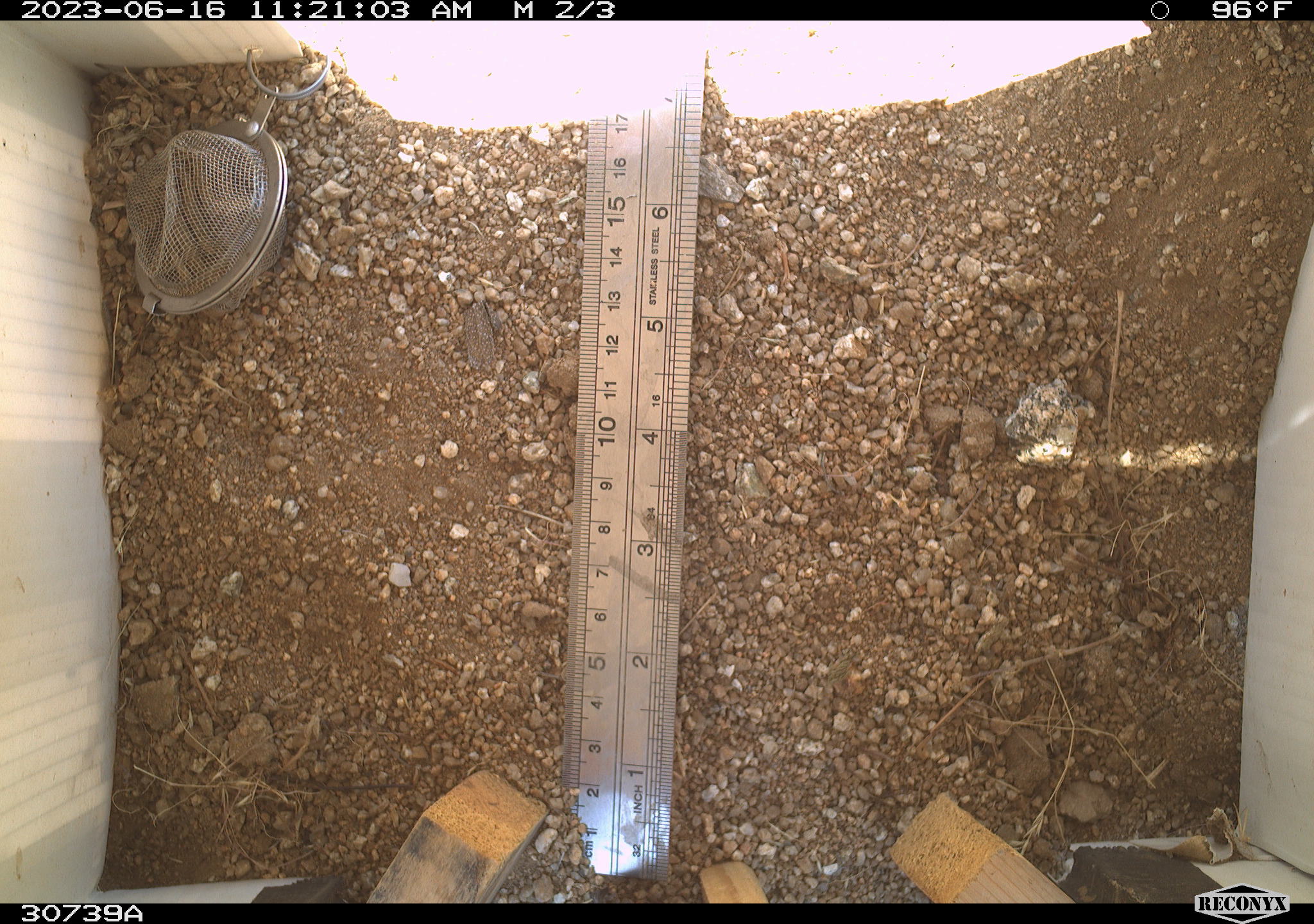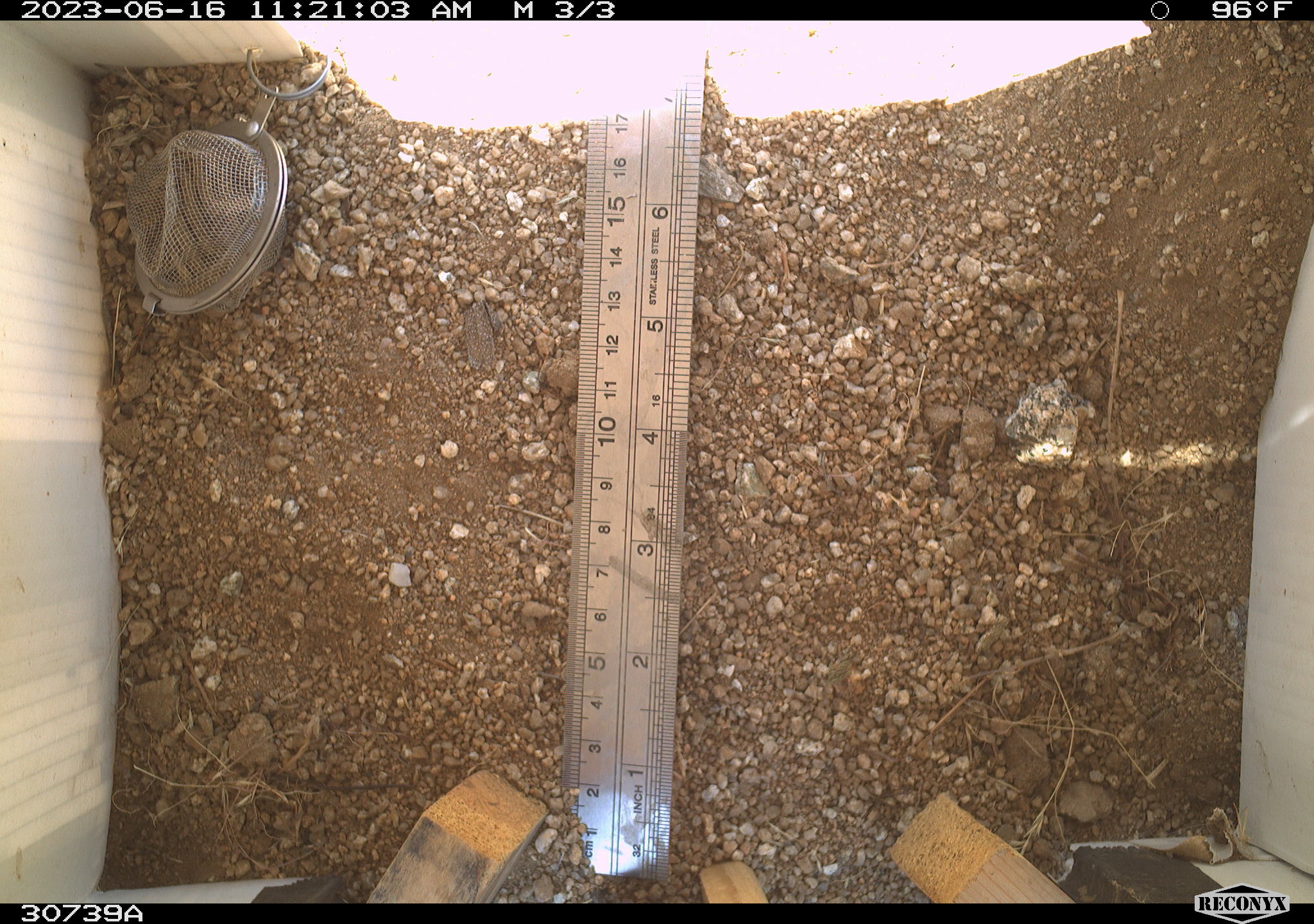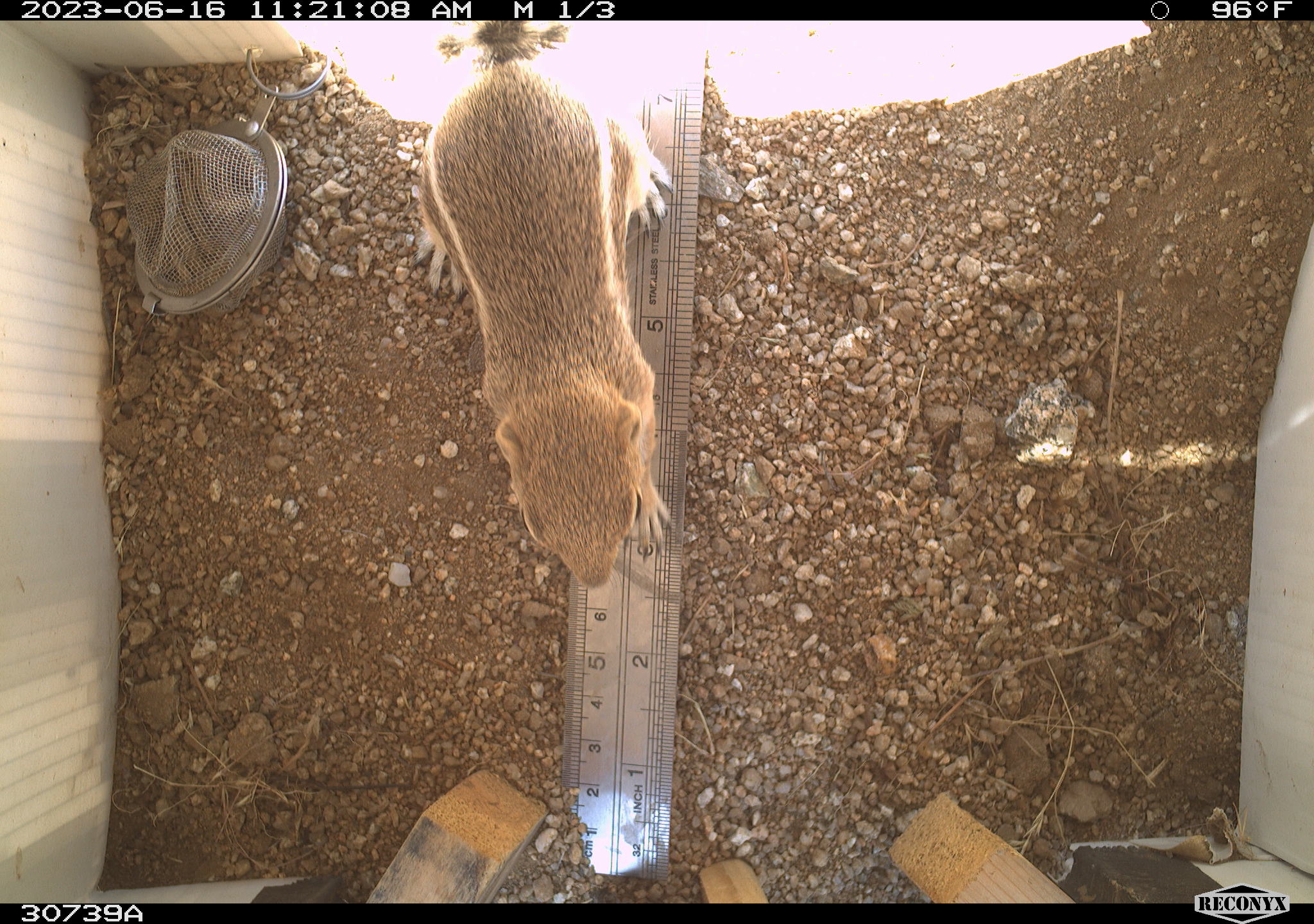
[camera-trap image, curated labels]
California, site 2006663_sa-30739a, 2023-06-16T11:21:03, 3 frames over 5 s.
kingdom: Animalia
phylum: Chordata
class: Mammalia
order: Rodentia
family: Sciuridae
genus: Ammospermophilus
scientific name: Ammospermophilus leucurus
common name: white-tailed antelope squirrel